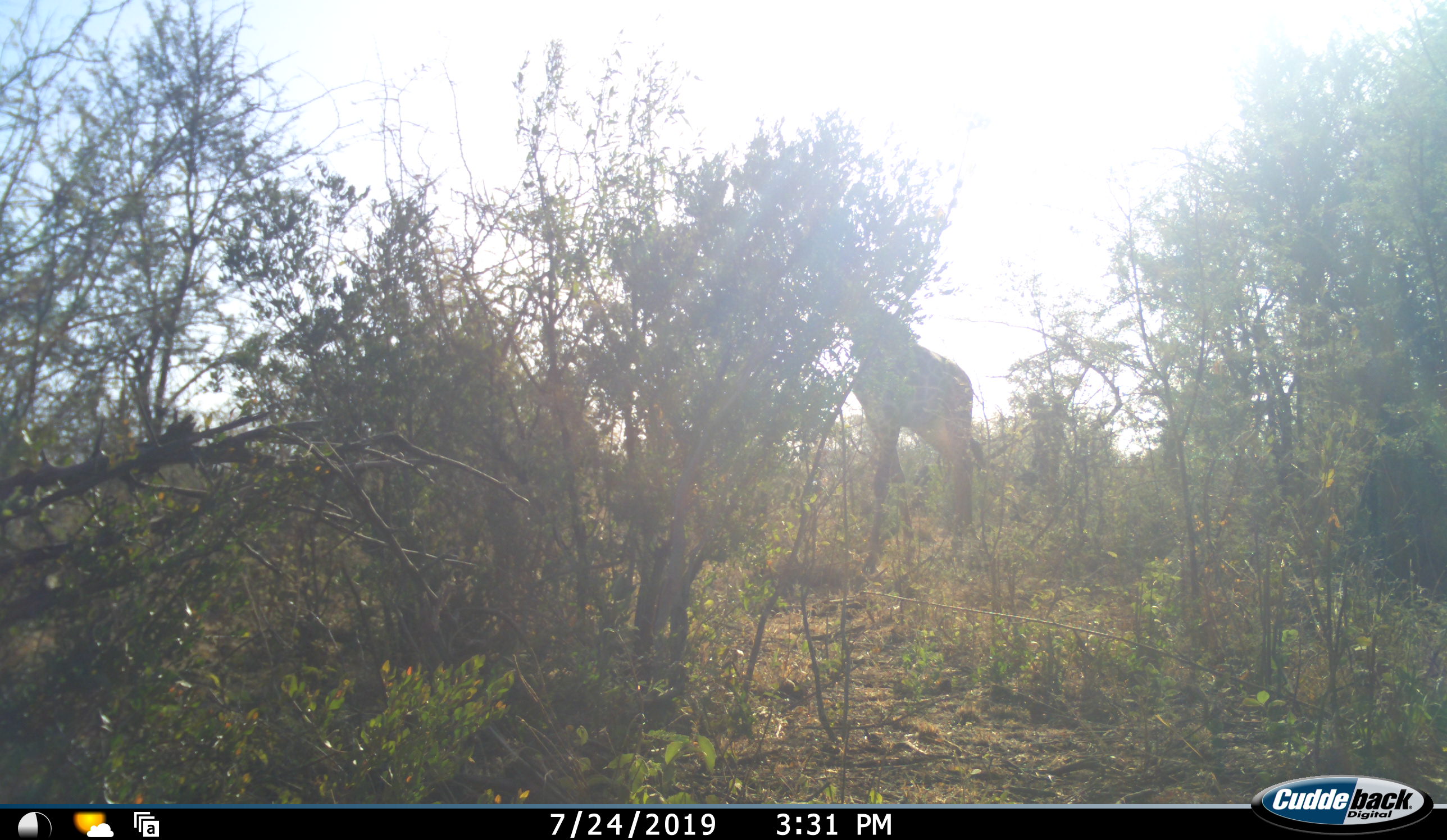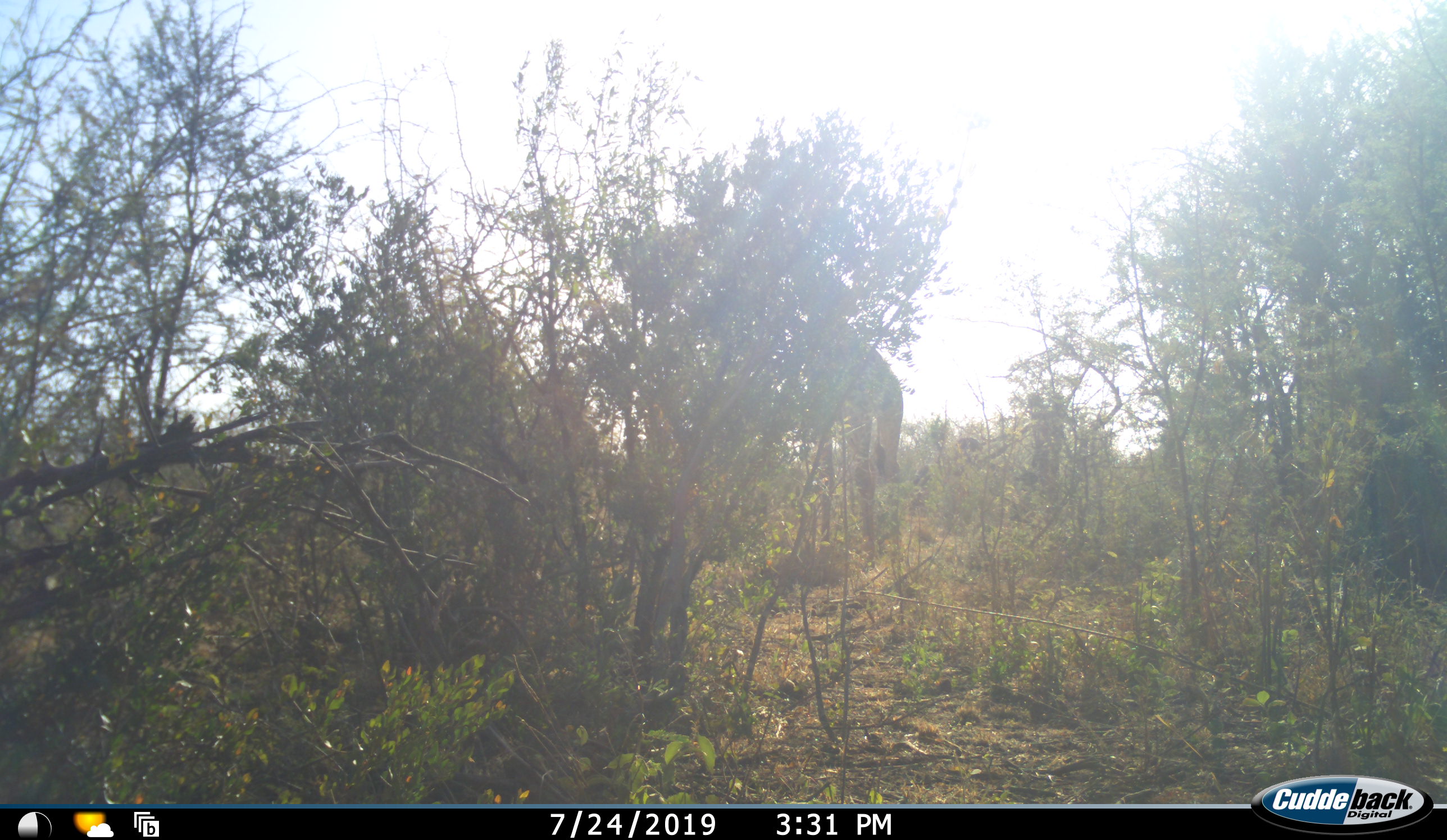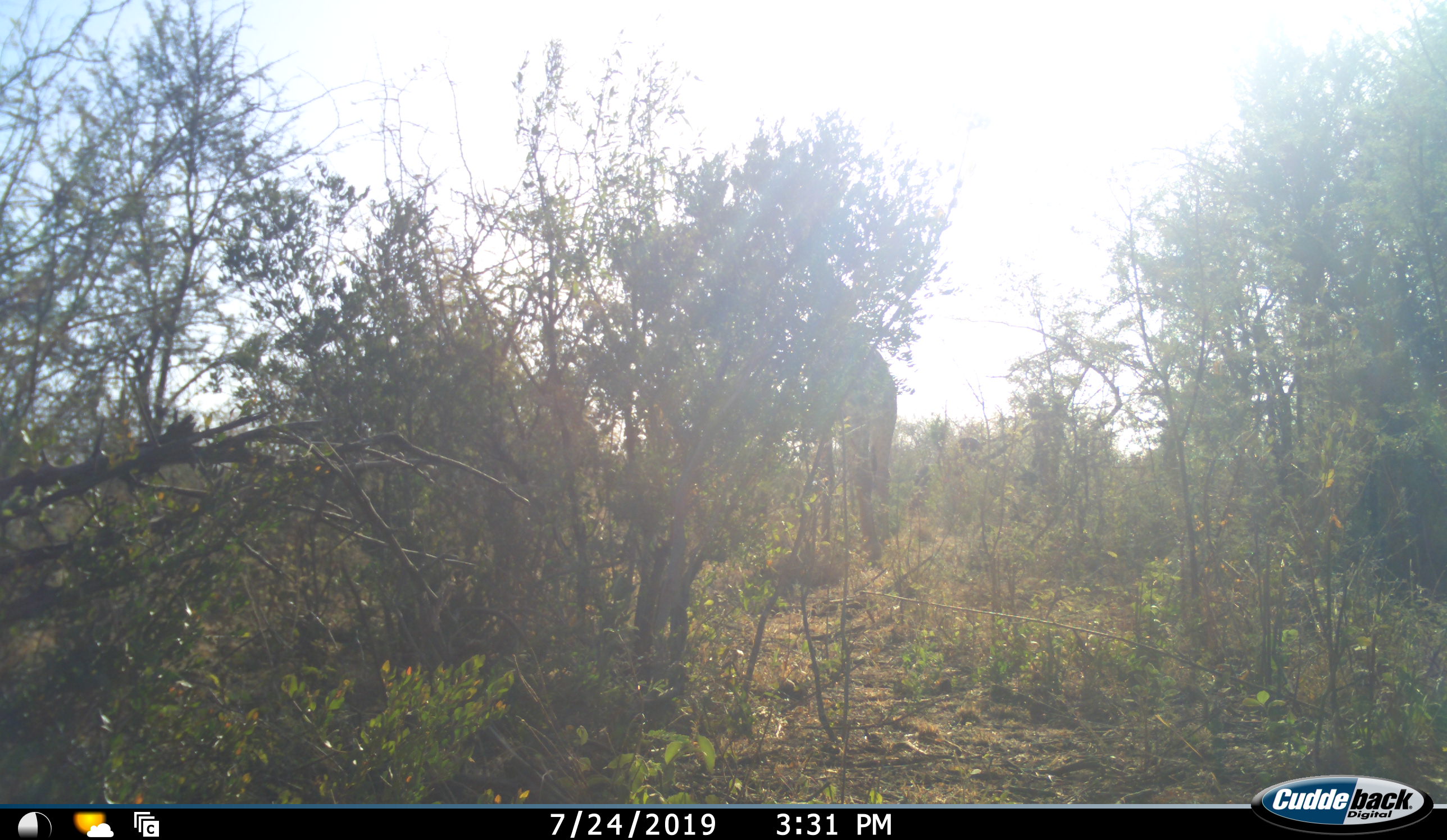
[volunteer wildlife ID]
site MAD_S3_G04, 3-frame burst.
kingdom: Animalia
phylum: Chordata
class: Mammalia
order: Artiodactyla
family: Giraffidae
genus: Giraffa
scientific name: Giraffa camelopardalis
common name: giraffe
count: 1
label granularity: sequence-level